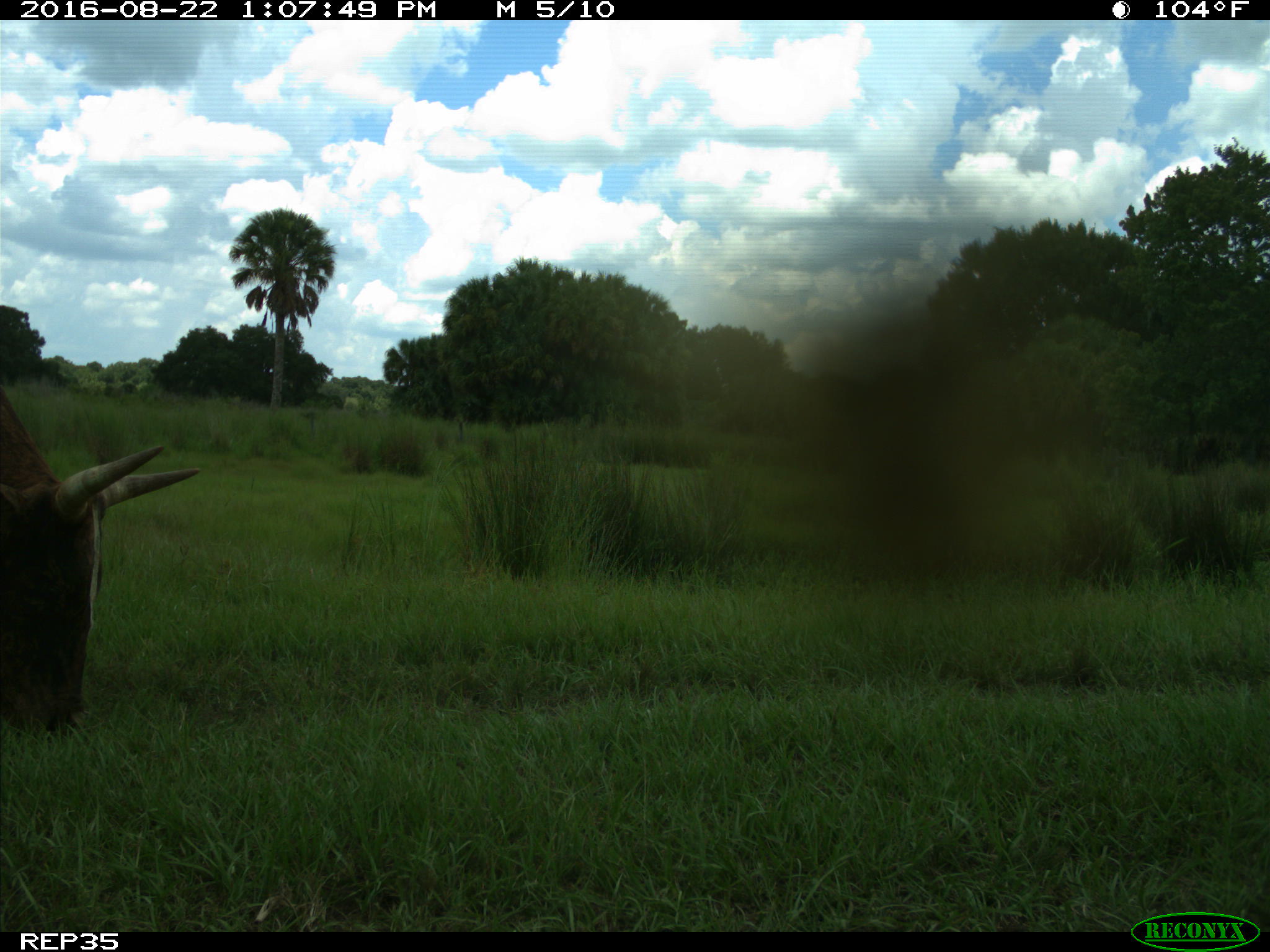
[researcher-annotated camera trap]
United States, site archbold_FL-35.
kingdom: Animalia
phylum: Chordata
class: Mammalia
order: Artiodactyla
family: Bovidae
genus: Bos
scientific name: Bos taurus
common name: domestic cow